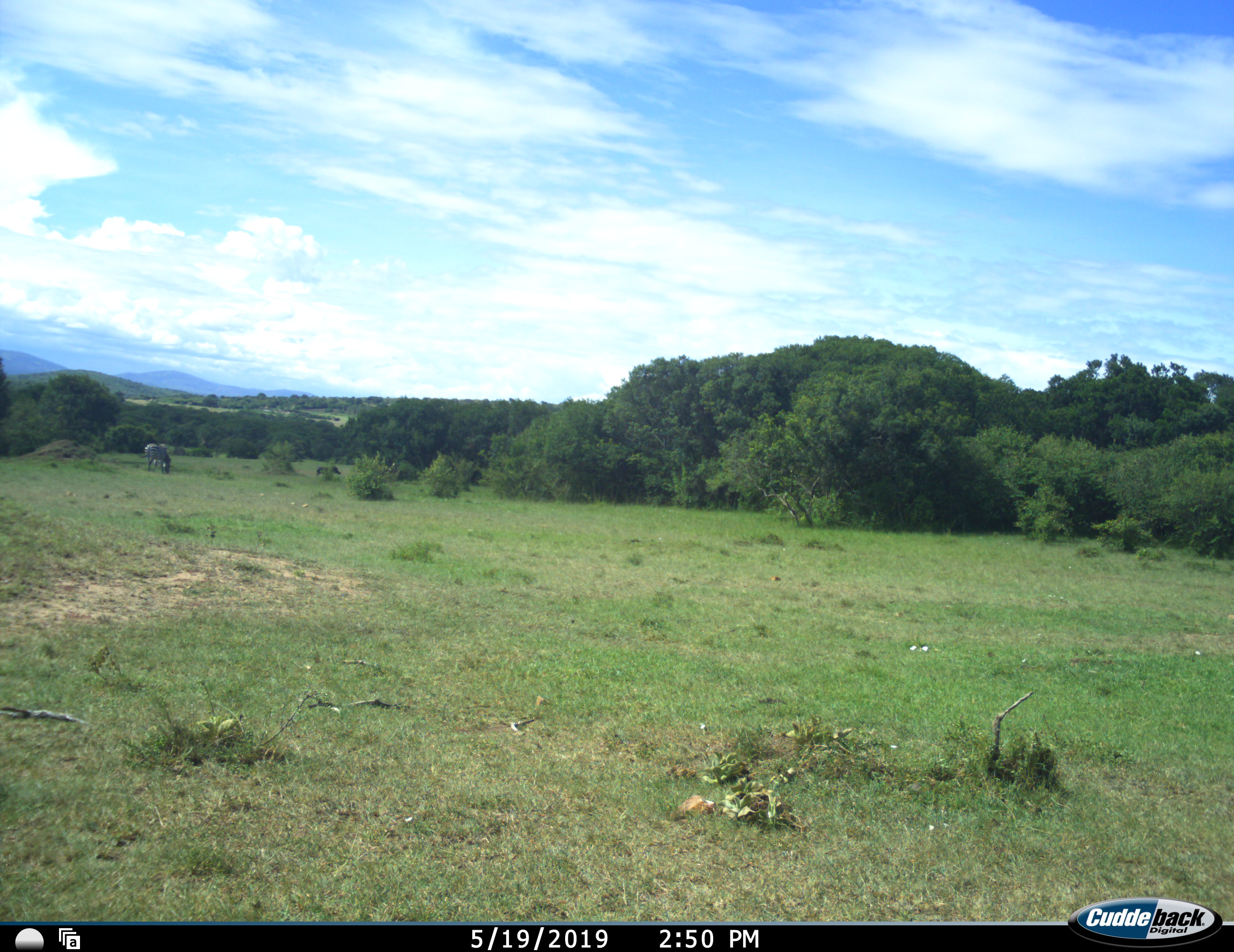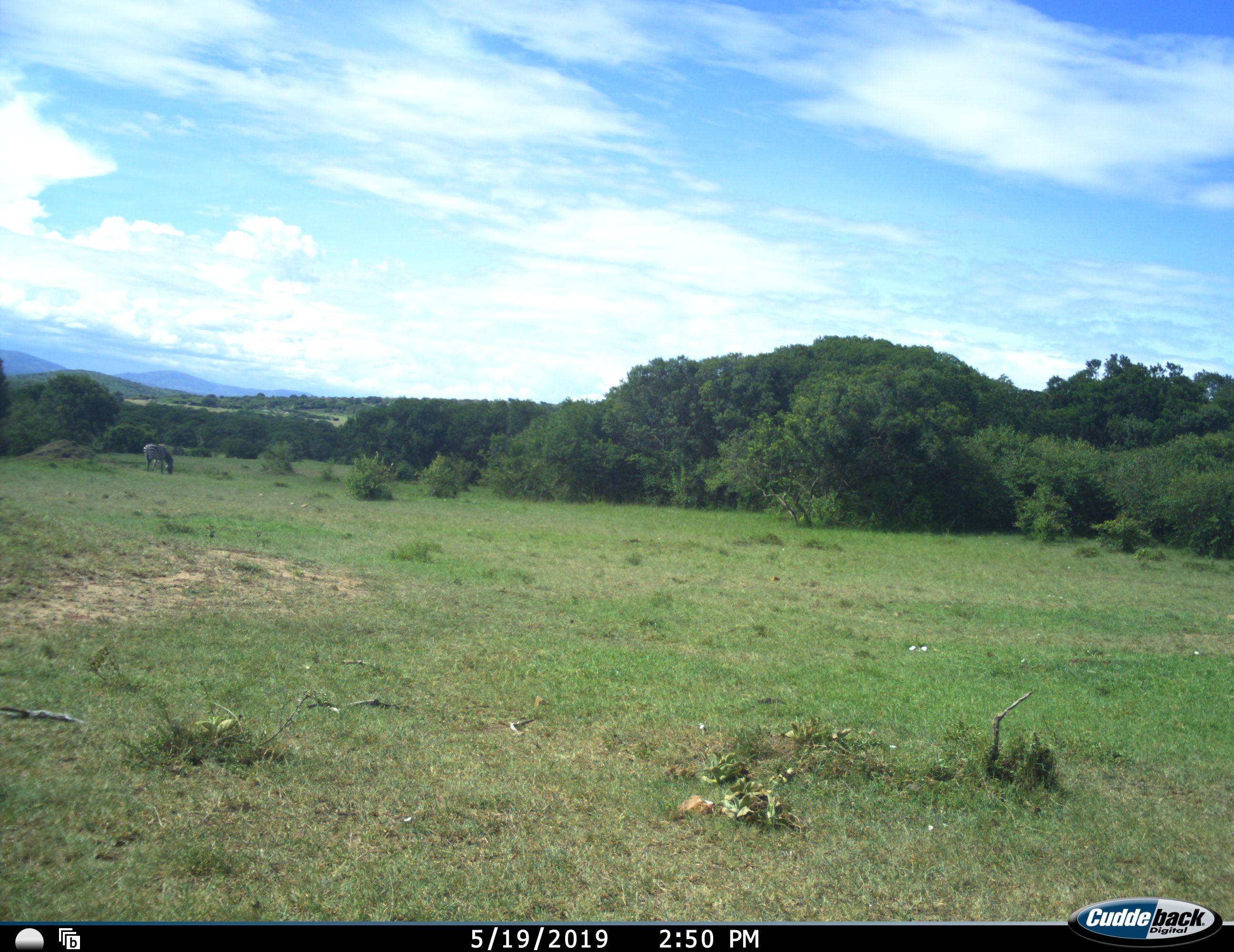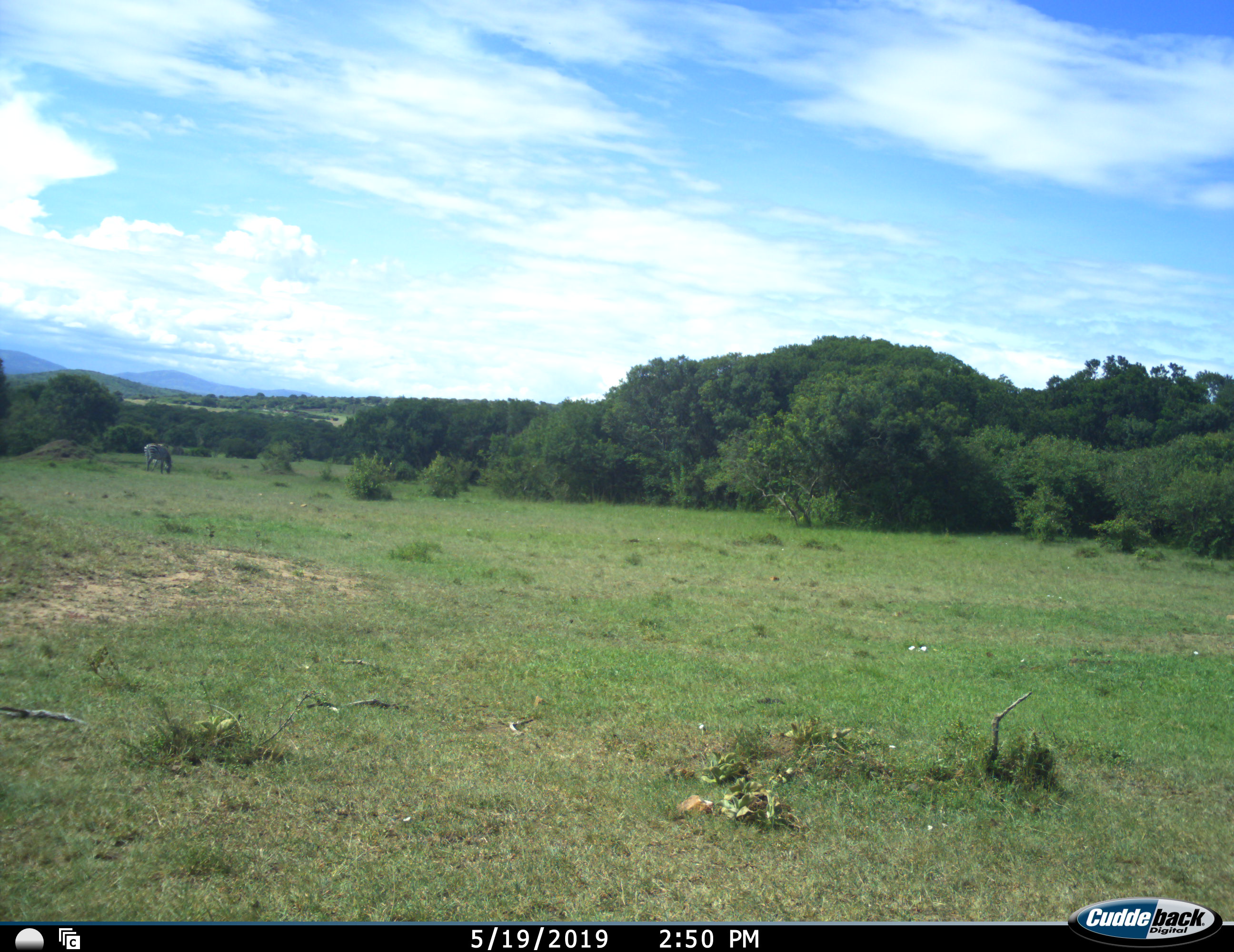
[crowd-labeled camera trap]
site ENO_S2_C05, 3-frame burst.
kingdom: Animalia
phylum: Chordata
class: Mammalia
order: Artiodactyla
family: Suidae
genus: Phacochoerus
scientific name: Phacochoerus africanus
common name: warthog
Warthog (Phacochoerus africanus), count 1. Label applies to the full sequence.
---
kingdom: Animalia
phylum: Chordata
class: Mammalia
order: Perissodactyla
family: Equidae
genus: Equus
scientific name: Equus quagga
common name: plains zebra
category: zebraplains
Zebraplains (plains zebra) (Equus quagga), count 1. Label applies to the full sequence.